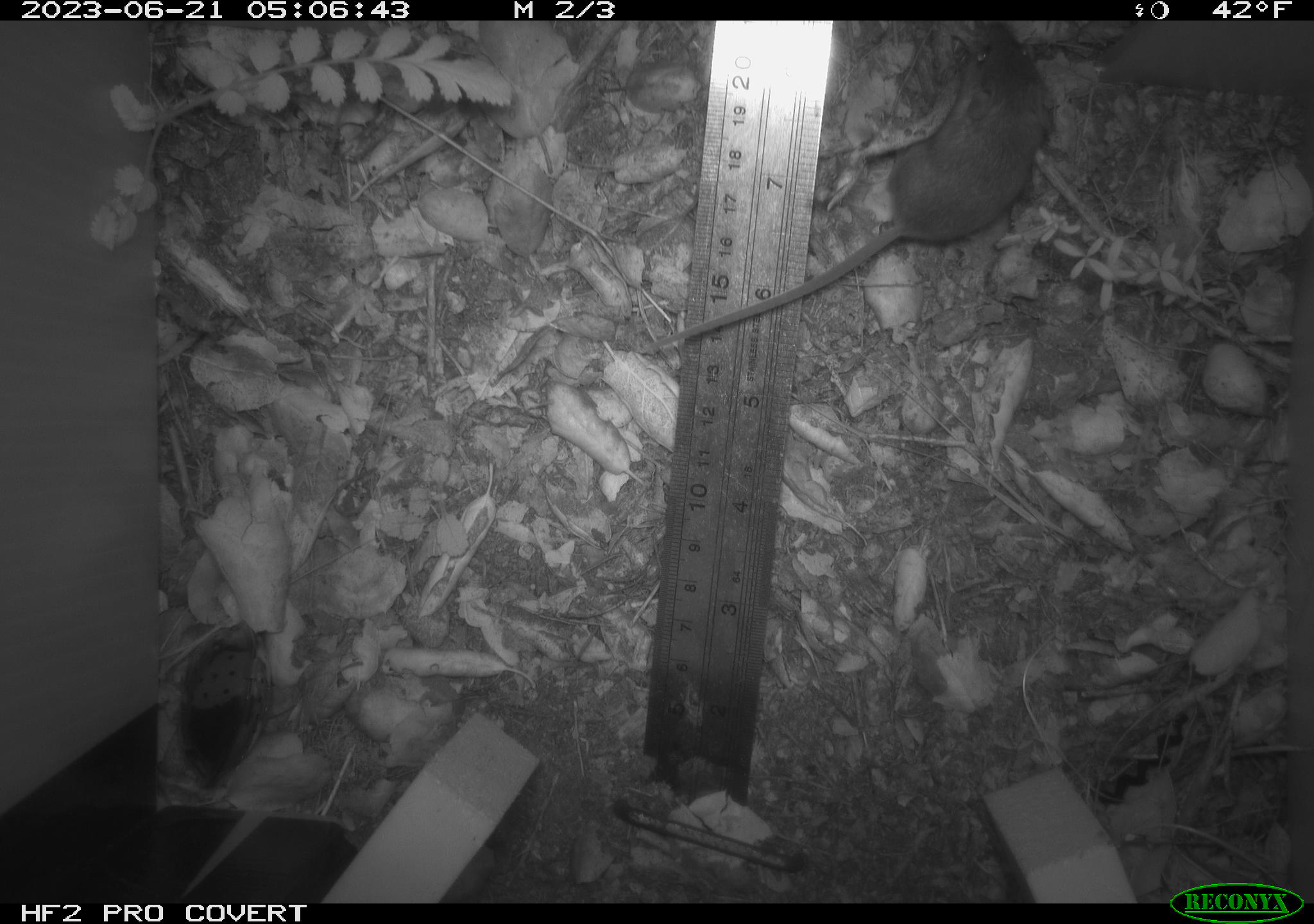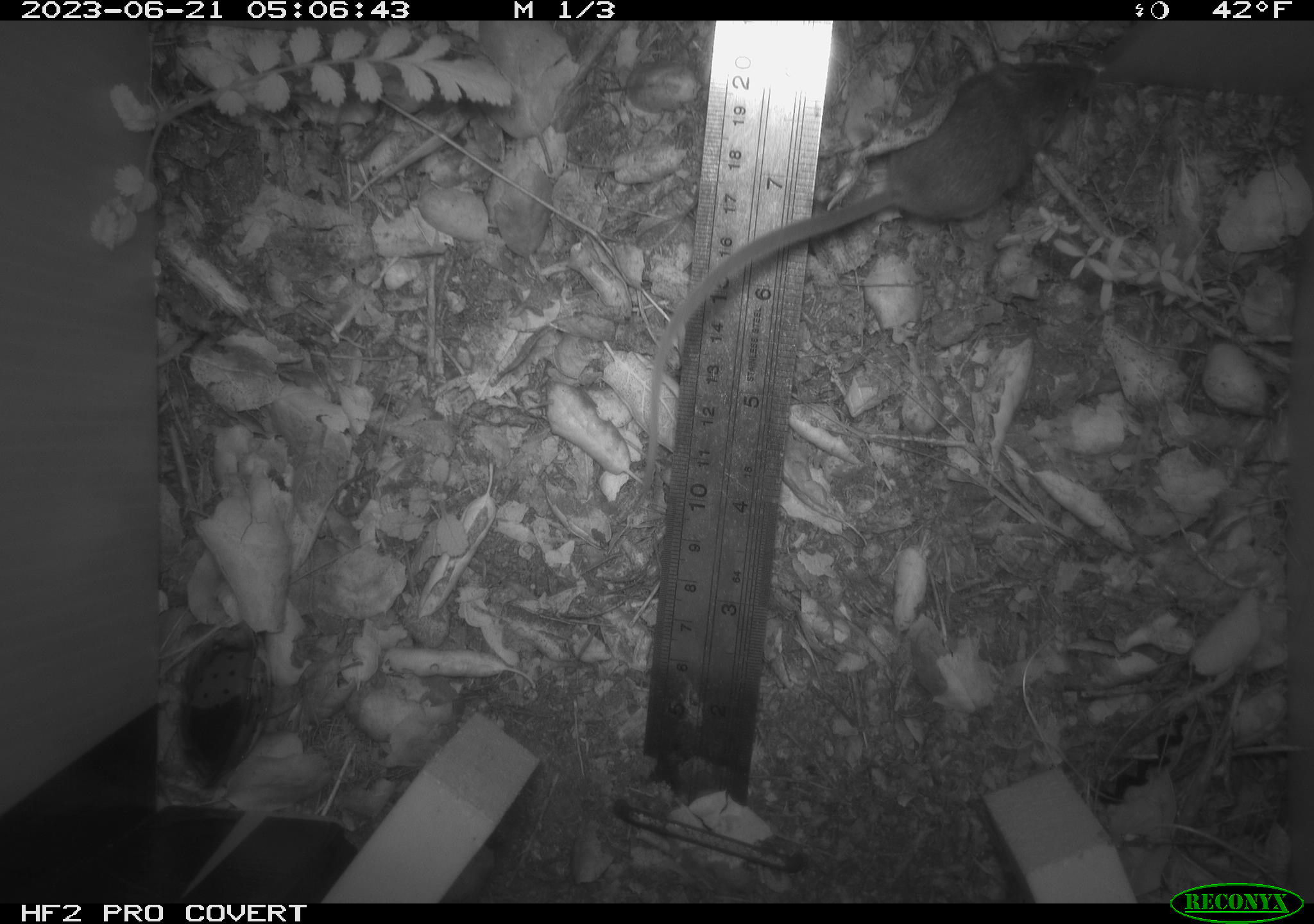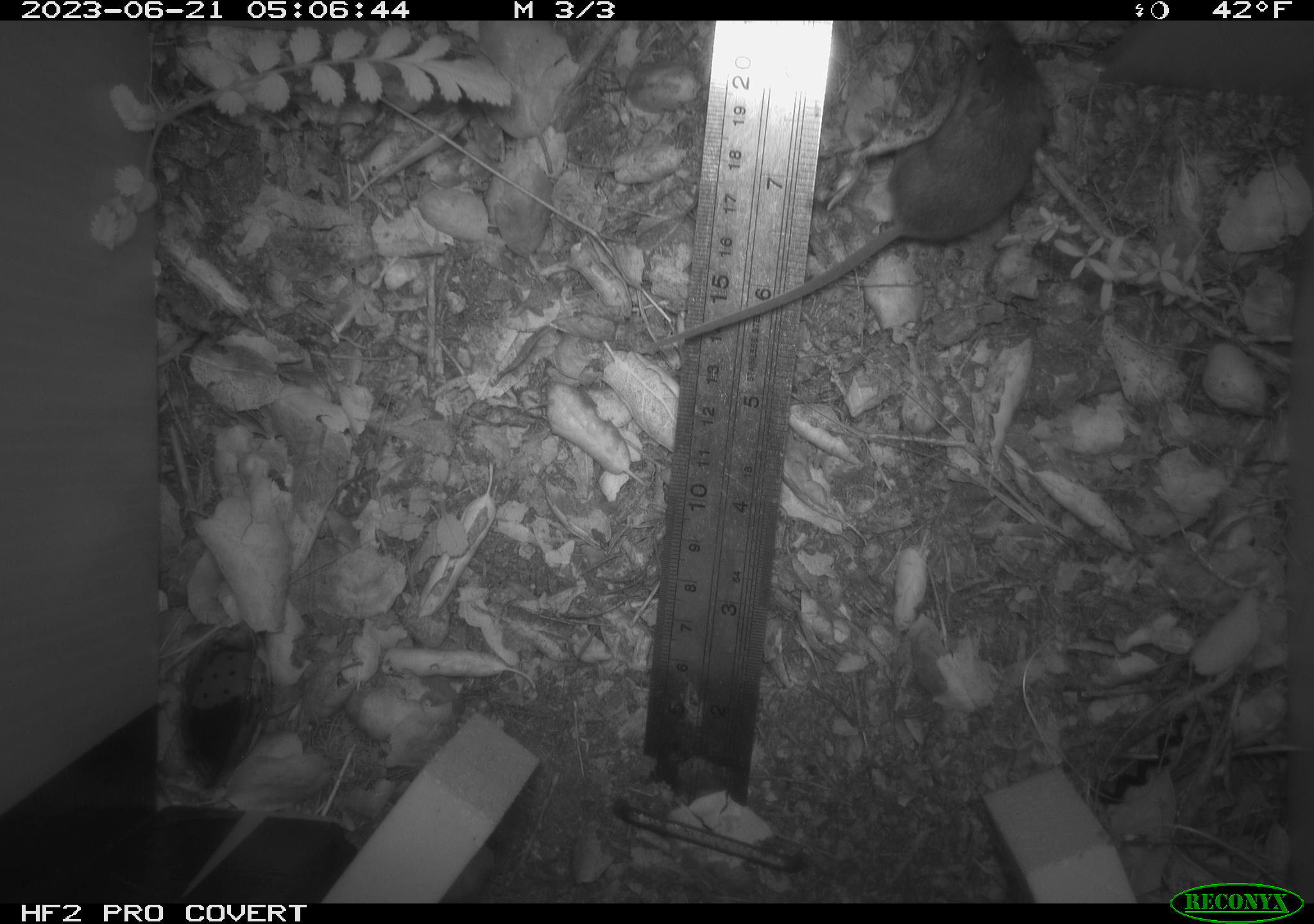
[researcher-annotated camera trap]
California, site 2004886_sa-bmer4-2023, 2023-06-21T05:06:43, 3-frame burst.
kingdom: Animalia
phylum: Chordata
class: Mammalia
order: Rodentia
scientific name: Rodentia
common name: mouse species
Mouse species (Rodentia).